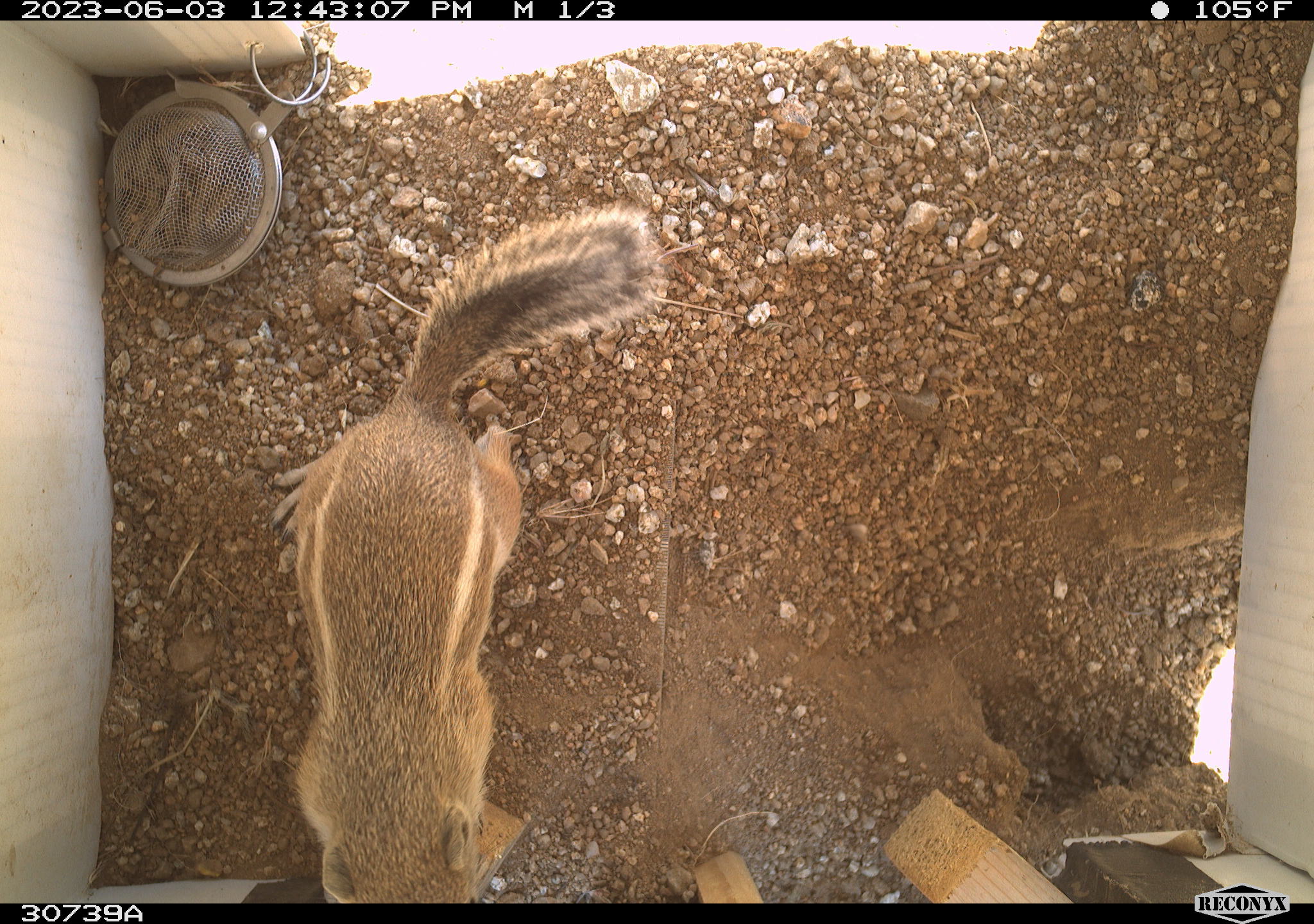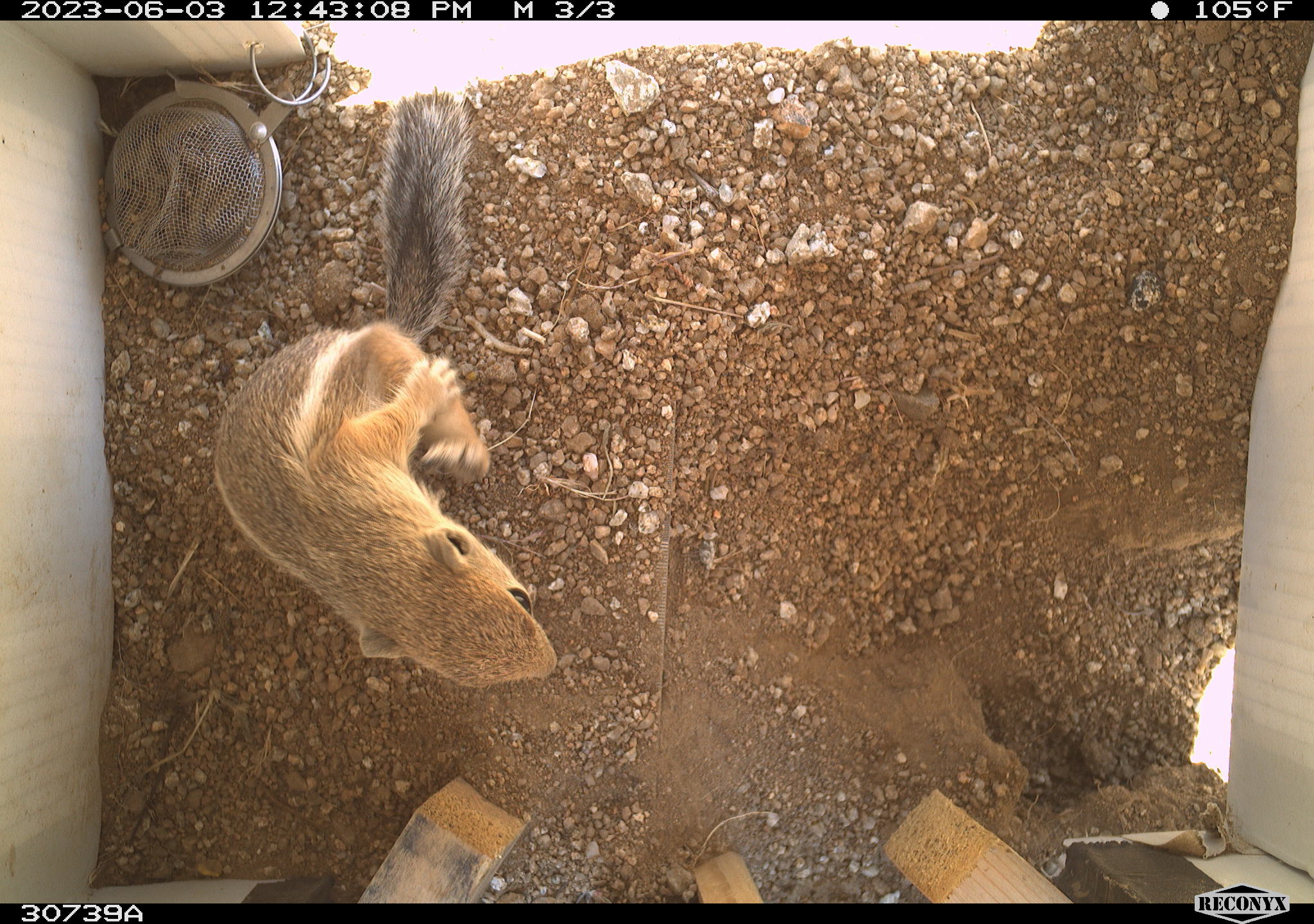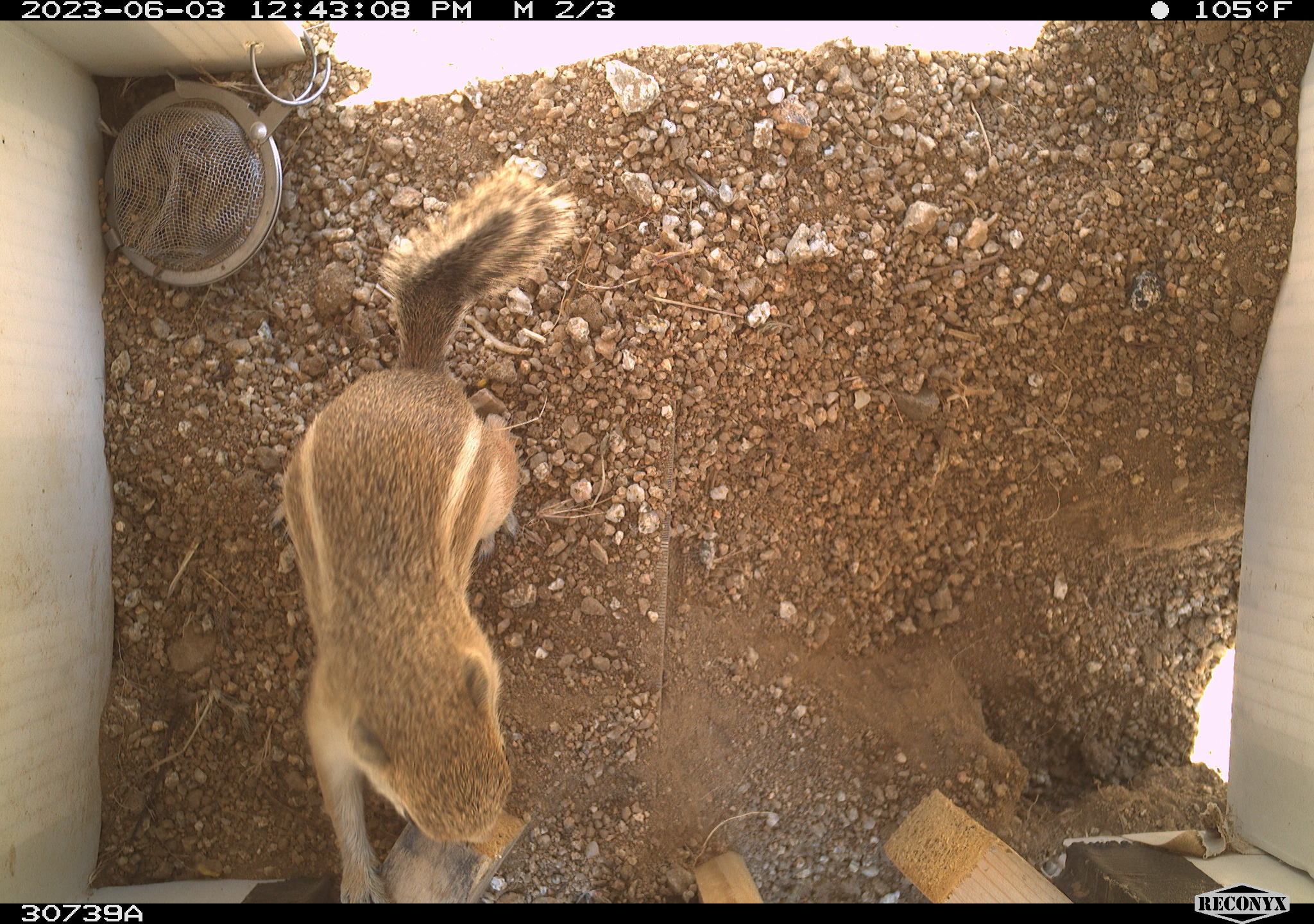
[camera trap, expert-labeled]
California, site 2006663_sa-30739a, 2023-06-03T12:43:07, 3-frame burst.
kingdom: Animalia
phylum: Chordata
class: Mammalia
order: Rodentia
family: Sciuridae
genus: Ammospermophilus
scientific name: Ammospermophilus leucurus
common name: white-tailed antelope squirrel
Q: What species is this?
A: White-tailed antelope squirrel (Ammospermophilus leucurus).